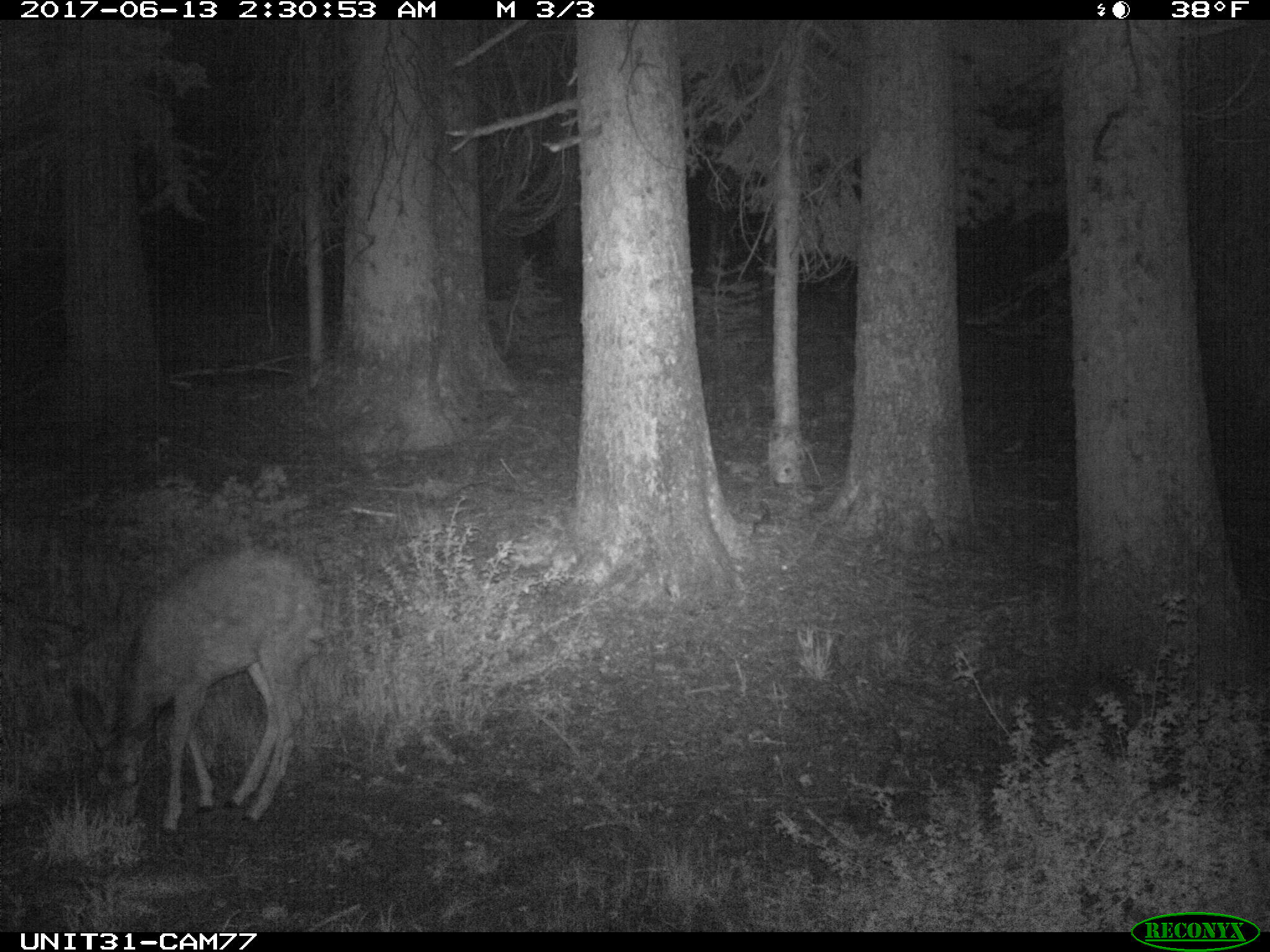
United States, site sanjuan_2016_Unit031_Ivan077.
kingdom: Animalia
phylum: Chordata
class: Mammalia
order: Artiodactyla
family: Cervidae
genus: Odocoileus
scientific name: Odocoileus hemionus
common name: mule deer